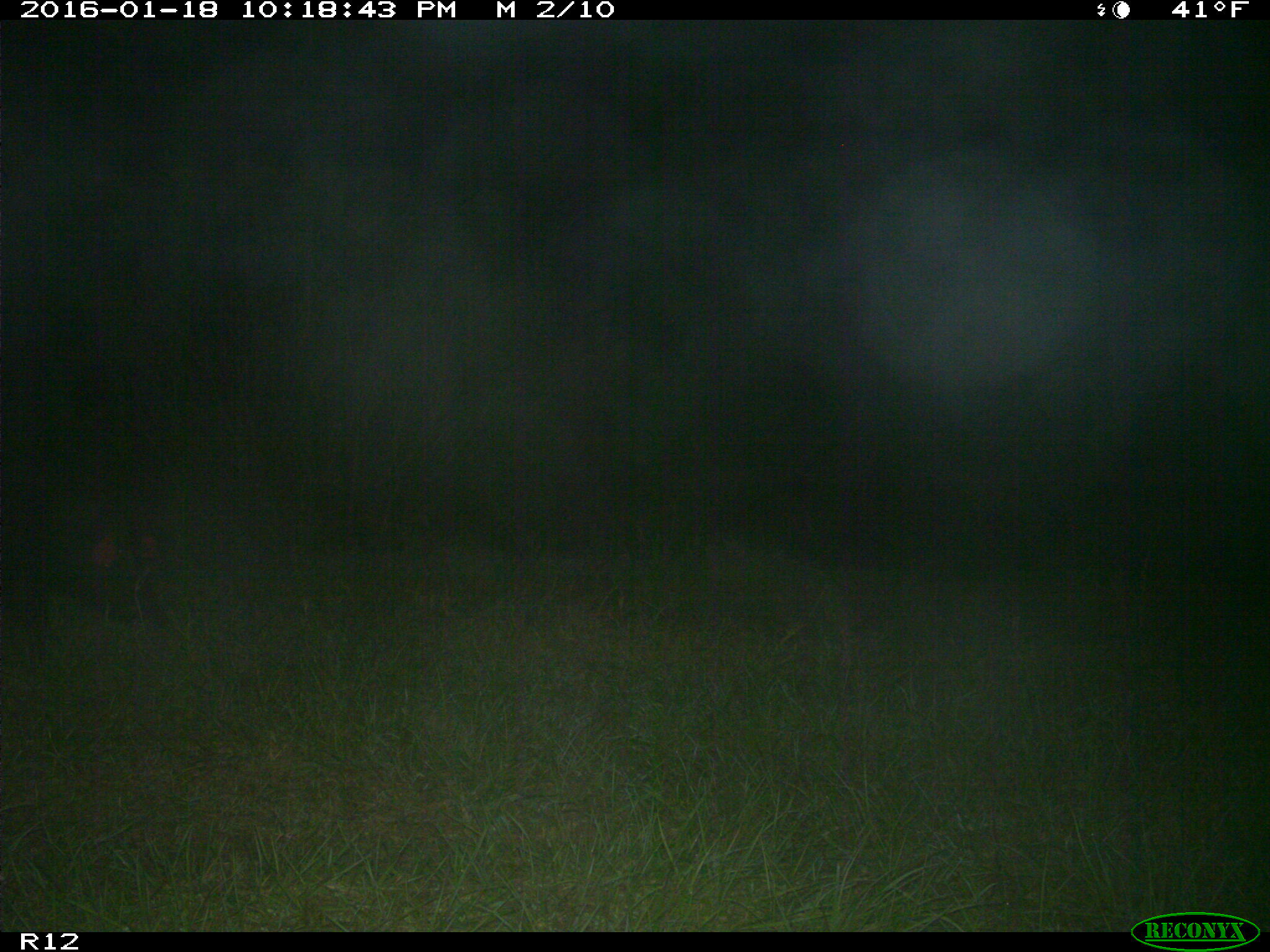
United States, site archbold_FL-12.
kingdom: Animalia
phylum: Chordata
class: Mammalia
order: Artiodactyla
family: Suidae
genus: Sus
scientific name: Sus scrofa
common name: wild boar